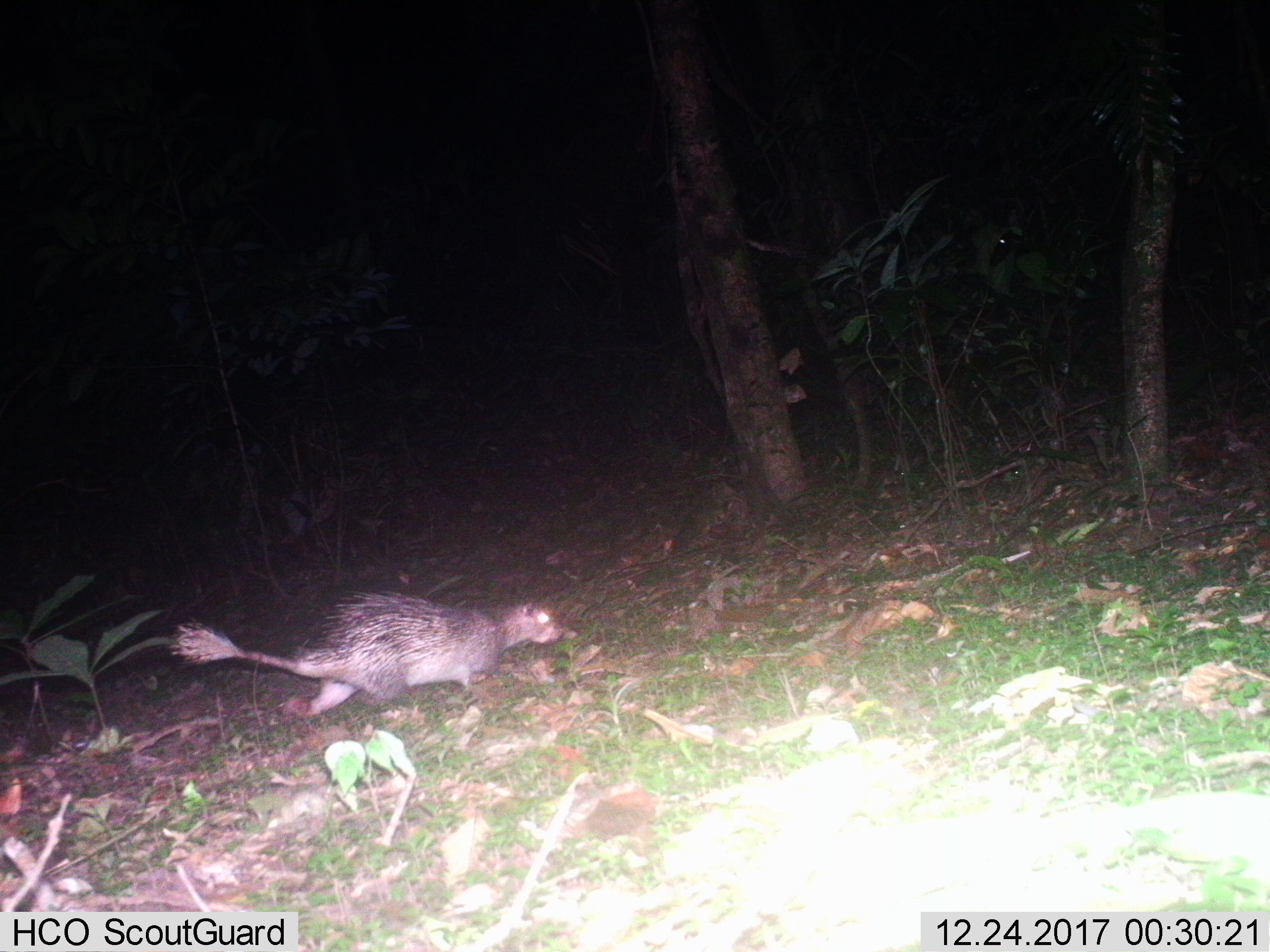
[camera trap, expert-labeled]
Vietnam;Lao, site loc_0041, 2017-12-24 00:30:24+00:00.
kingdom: Animalia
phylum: Chordata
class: Mammalia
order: Rodentia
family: Hystricidae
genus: Atherurus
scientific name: Atherurus macrourus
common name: asiatic brush-tailed porcupine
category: asiatic brush tailed porcupine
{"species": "asiatic brush tailed porcupine (asiatic brush-tailed porcupine) (Atherurus macrourus)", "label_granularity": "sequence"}